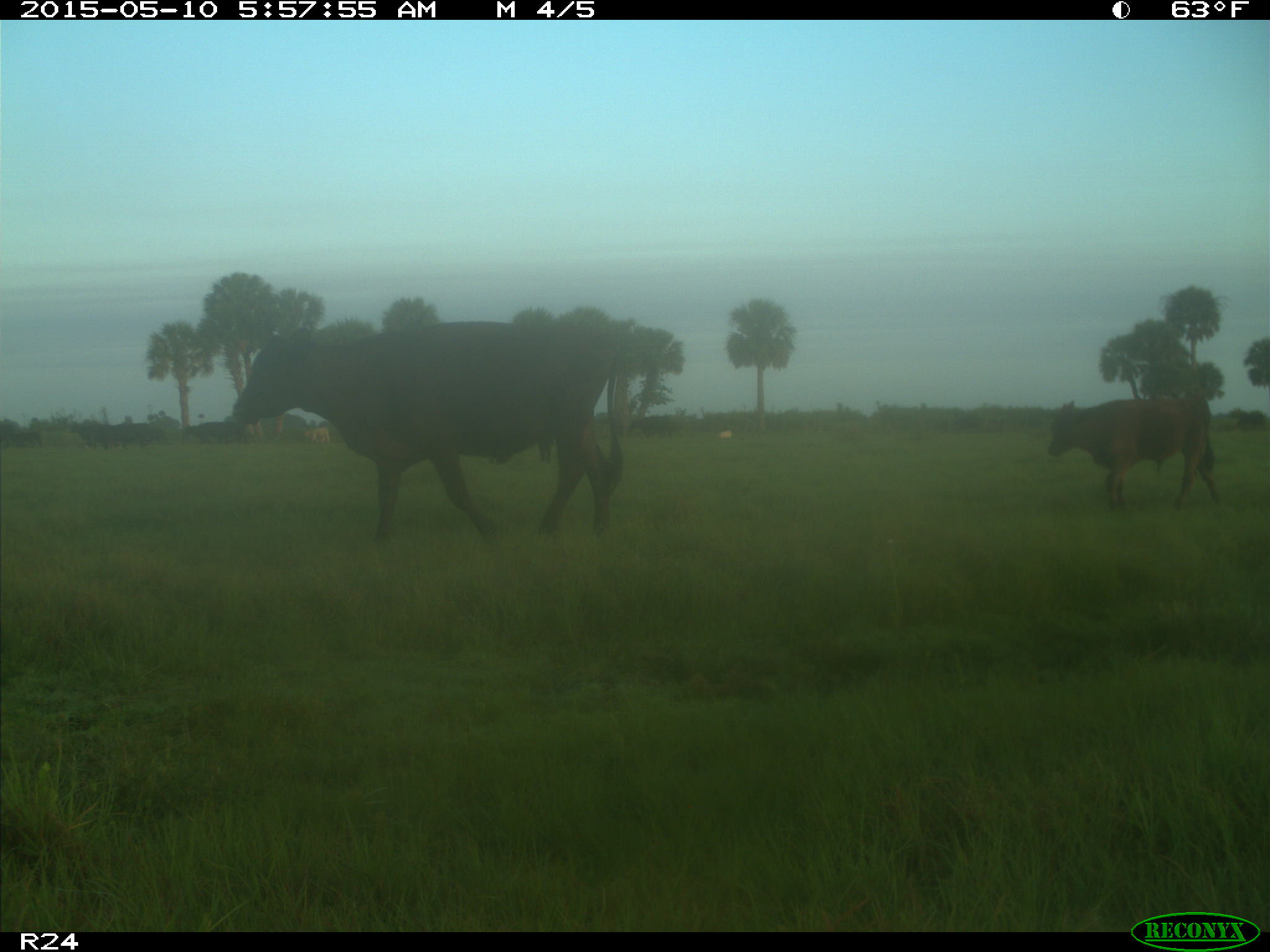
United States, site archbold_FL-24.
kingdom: Animalia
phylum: Chordata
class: Mammalia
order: Artiodactyla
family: Bovidae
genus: Bos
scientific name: Bos taurus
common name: domestic cow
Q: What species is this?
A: Bos taurus (domestic cow).